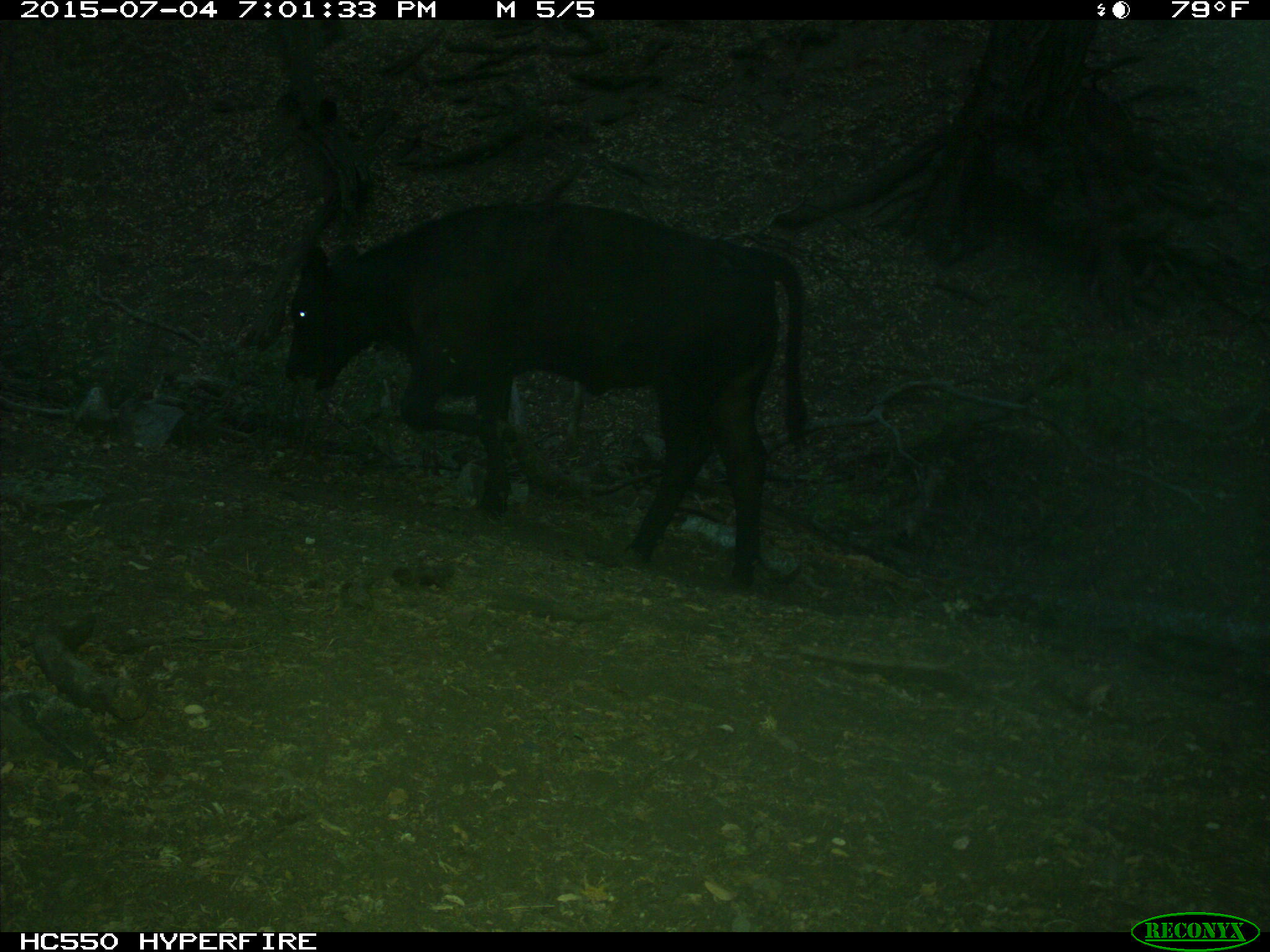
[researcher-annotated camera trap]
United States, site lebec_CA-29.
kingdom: Animalia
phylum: Chordata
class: Mammalia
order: Artiodactyla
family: Bovidae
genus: Bos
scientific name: Bos taurus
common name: domestic cow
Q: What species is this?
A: Bos taurus (domestic cow).